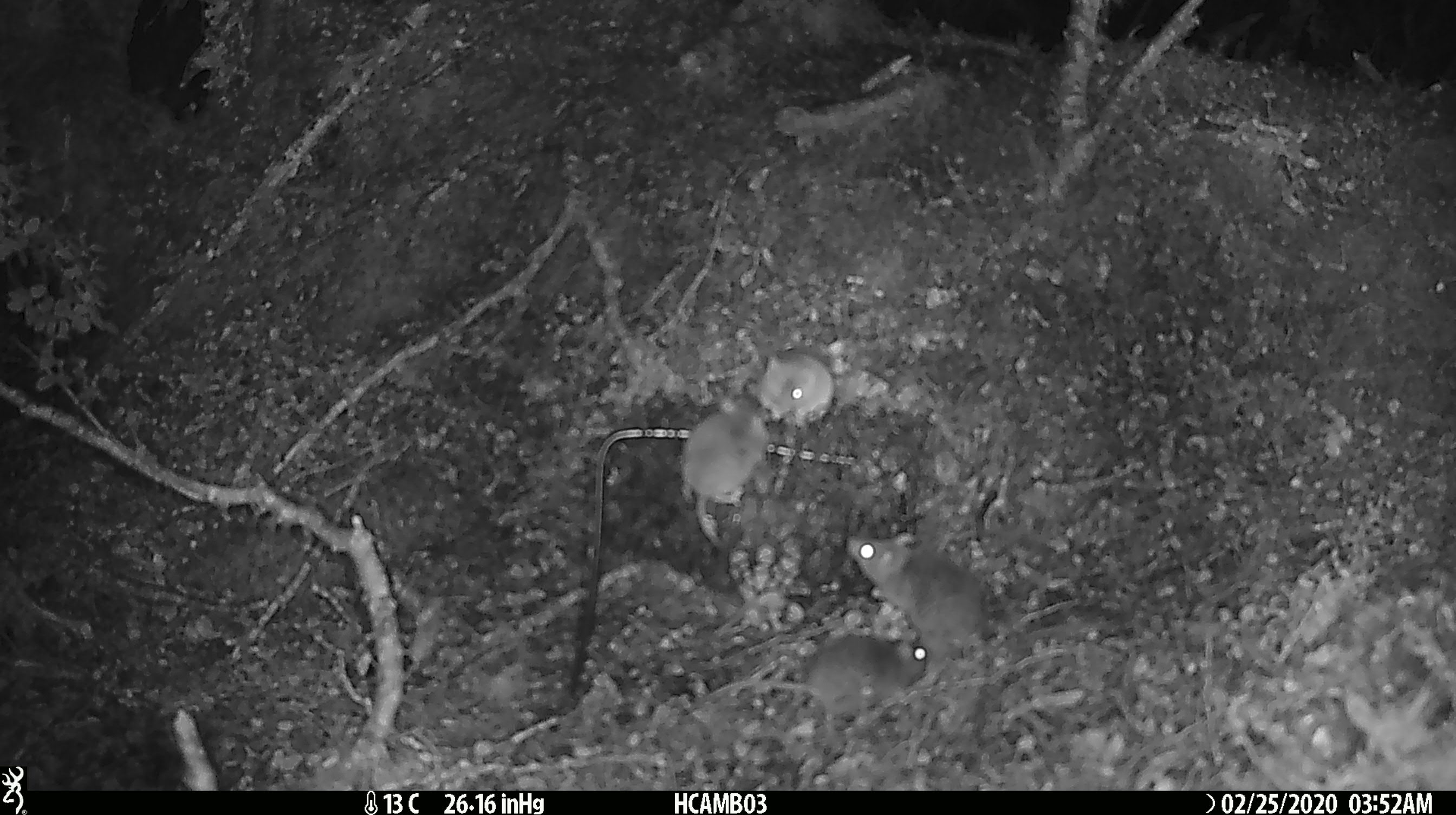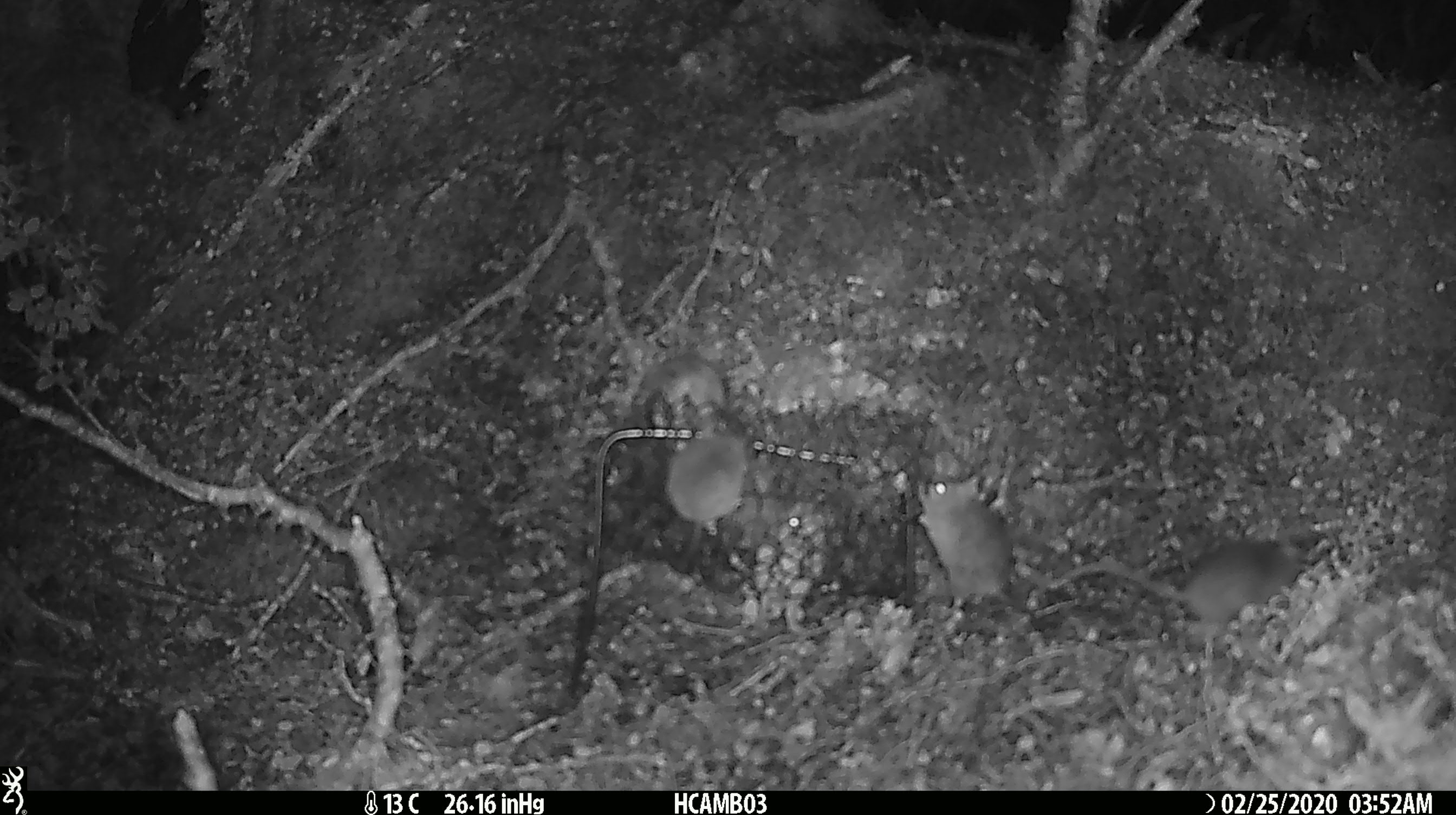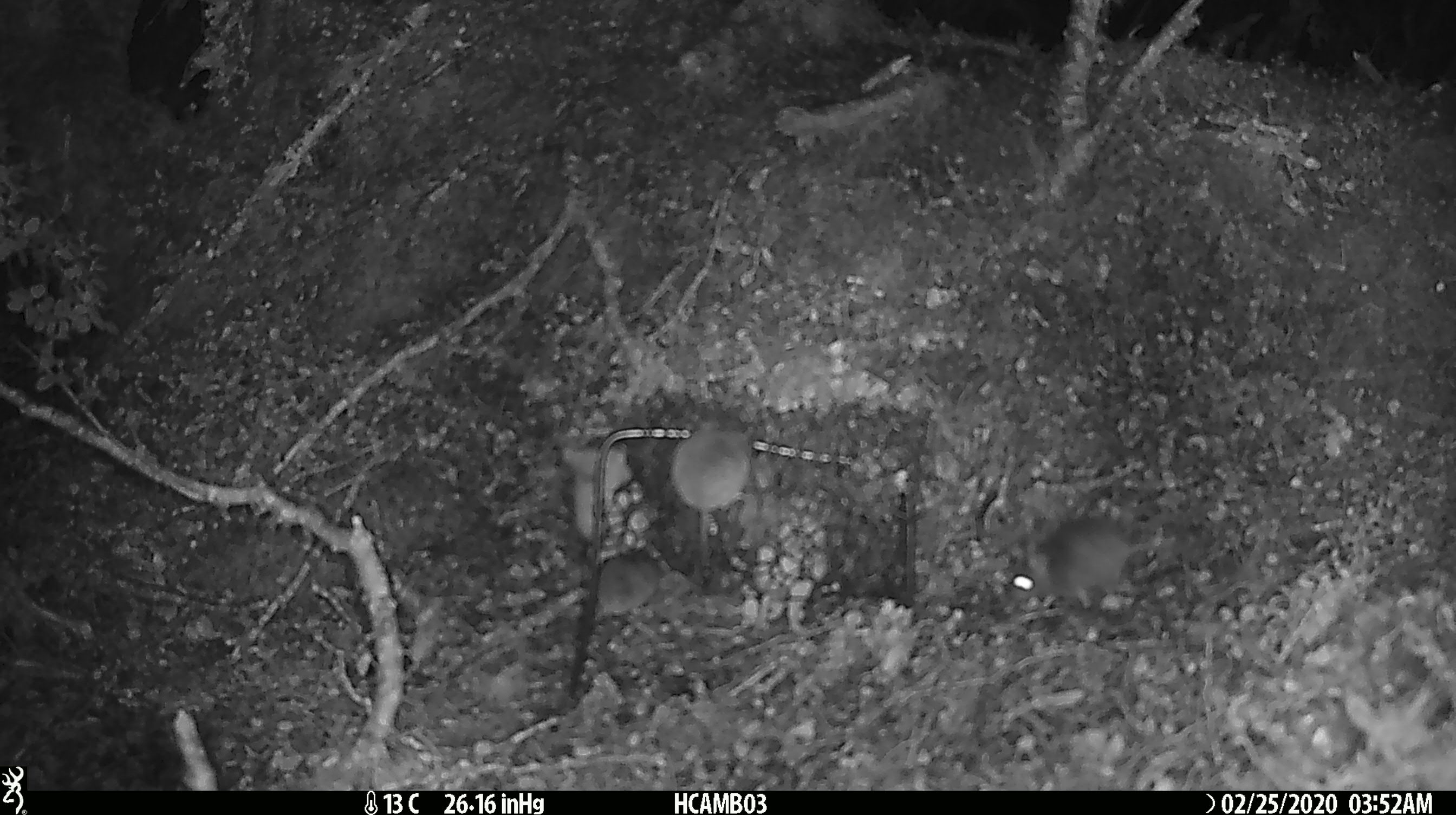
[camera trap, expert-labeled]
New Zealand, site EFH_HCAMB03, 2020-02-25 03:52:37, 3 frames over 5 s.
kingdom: Animalia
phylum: Chordata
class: Mammalia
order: Rodentia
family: Muridae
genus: Mus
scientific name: Mus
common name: mouse